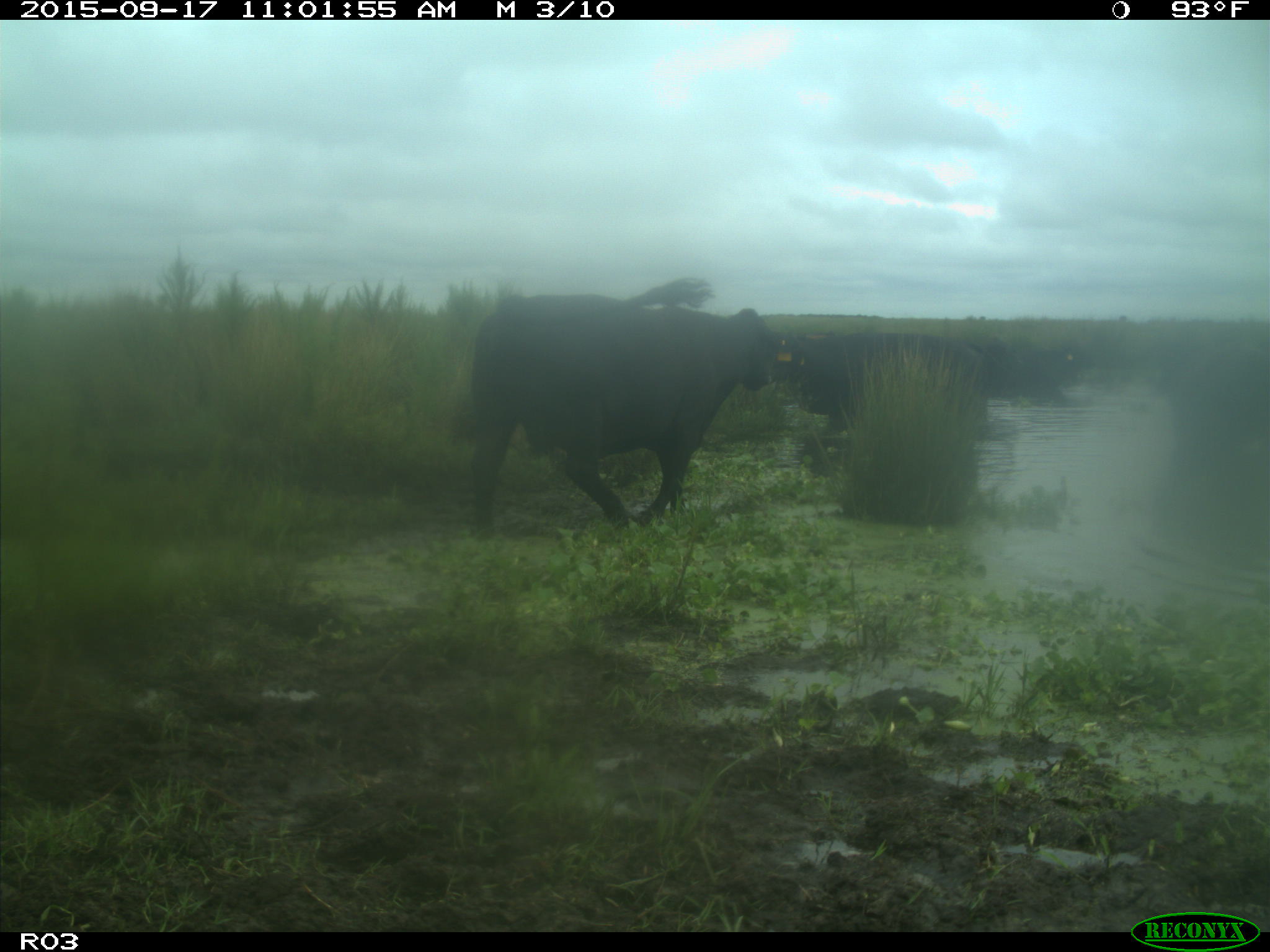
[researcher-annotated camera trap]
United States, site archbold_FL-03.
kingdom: Animalia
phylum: Chordata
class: Mammalia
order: Artiodactyla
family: Bovidae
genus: Bos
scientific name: Bos taurus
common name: domestic cow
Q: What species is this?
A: Bos taurus (domestic cow).